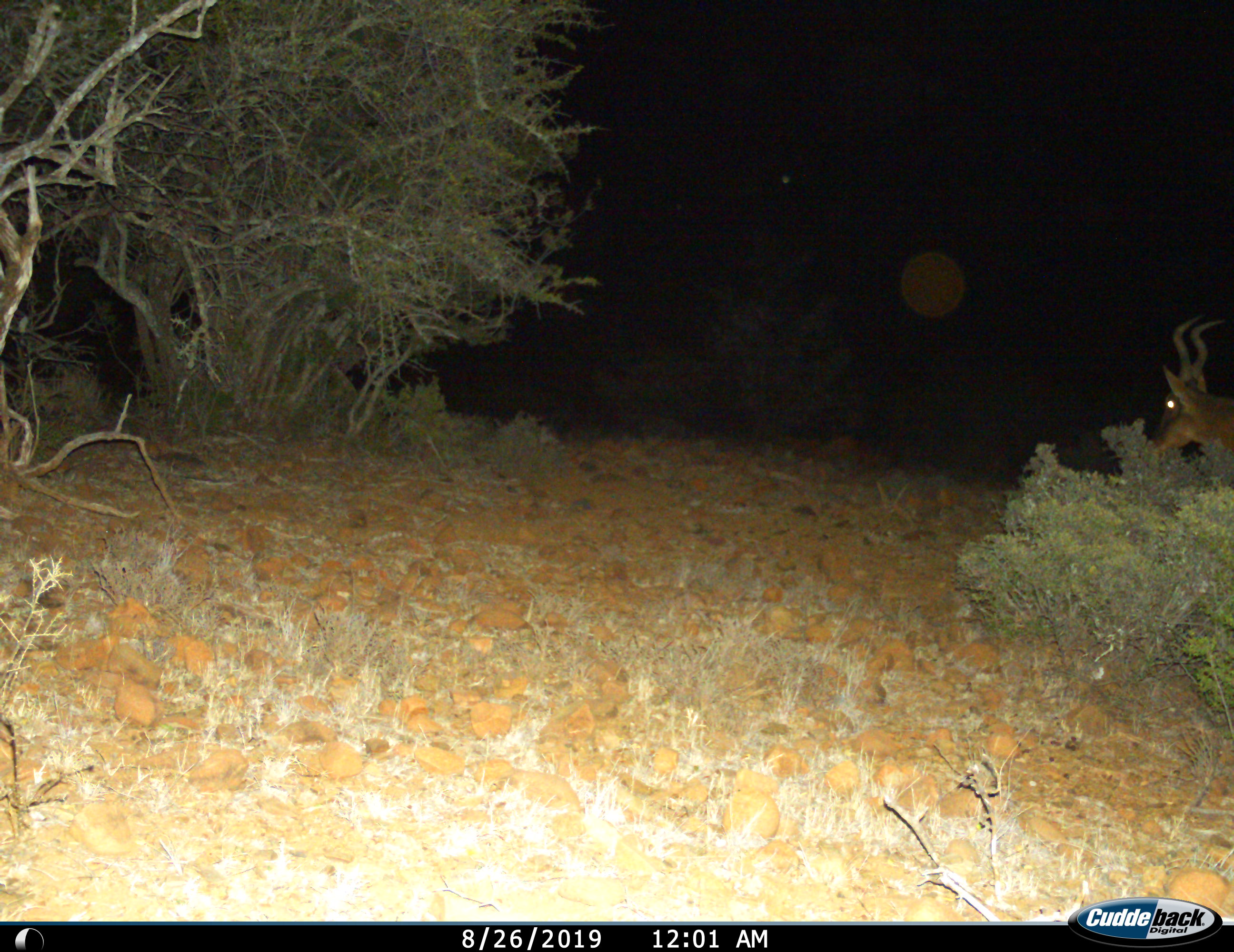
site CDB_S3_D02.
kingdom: Animalia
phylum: Chordata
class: Mammalia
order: Artiodactyla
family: Bovidae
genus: Alcelaphus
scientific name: Alcelaphus buselaphus caama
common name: red hartebeest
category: hartebeestred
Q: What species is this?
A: Hartebeestred (red hartebeest) (Alcelaphus buselaphus caama).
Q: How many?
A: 1.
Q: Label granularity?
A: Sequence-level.